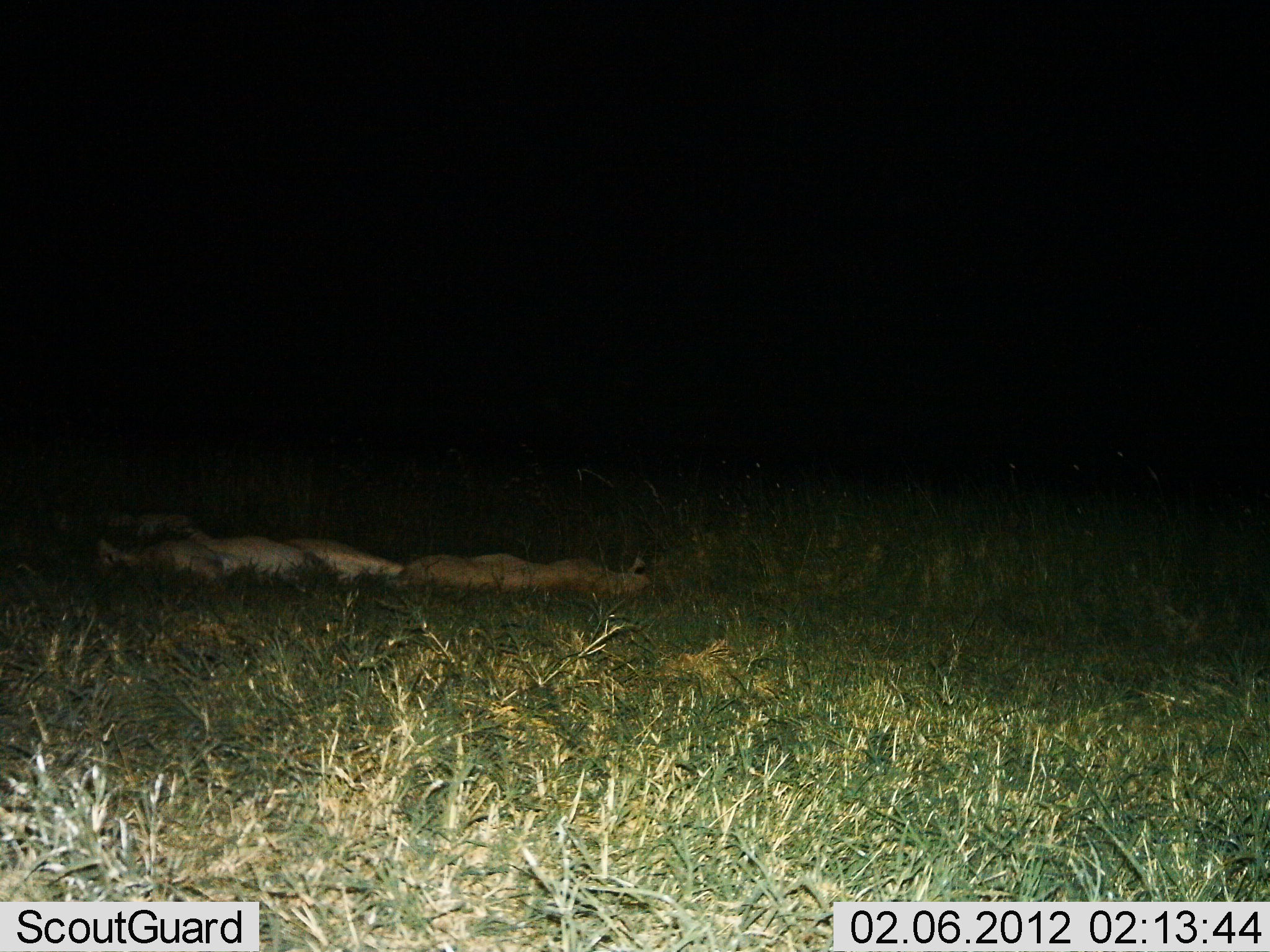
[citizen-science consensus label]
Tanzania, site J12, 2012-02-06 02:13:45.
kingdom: Animalia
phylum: Chordata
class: Mammalia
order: Carnivora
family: Felidae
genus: Panthera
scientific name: Panthera leo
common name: lion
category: lionfemale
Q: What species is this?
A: Lionfemale (lion) (Panthera leo).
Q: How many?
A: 3.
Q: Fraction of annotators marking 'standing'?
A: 0%.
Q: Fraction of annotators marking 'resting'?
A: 100%.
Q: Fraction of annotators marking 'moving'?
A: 0%.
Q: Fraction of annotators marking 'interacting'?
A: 0%.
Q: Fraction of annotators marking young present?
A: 0%.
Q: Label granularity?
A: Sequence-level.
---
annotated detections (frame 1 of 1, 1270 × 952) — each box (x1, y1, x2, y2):
animal: (91, 527, 405, 580); (380, 551, 656, 594)